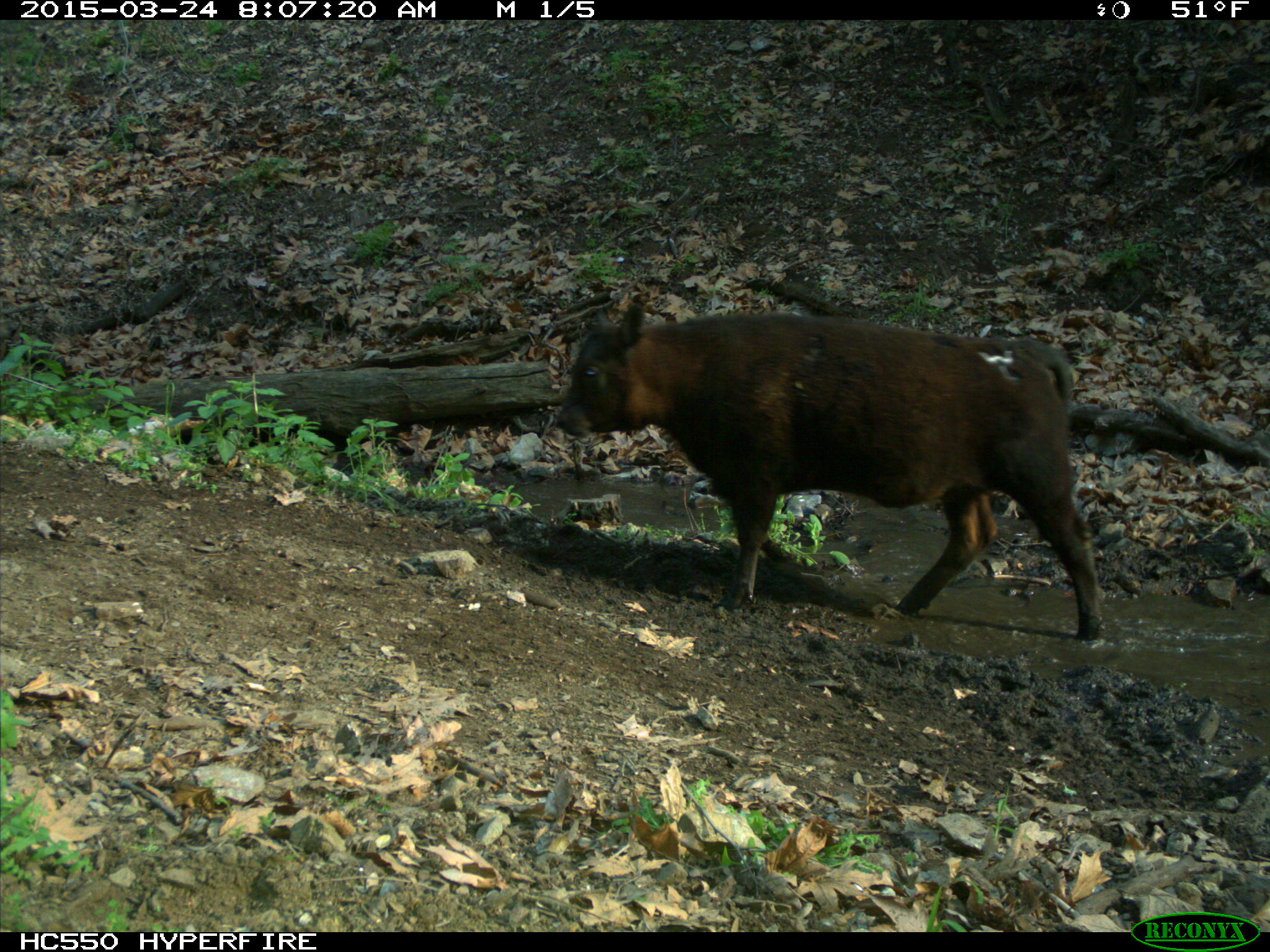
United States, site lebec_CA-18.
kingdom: Animalia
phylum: Chordata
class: Mammalia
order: Artiodactyla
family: Bovidae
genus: Bos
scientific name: Bos taurus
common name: domestic cow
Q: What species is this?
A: Bos taurus (domestic cow).